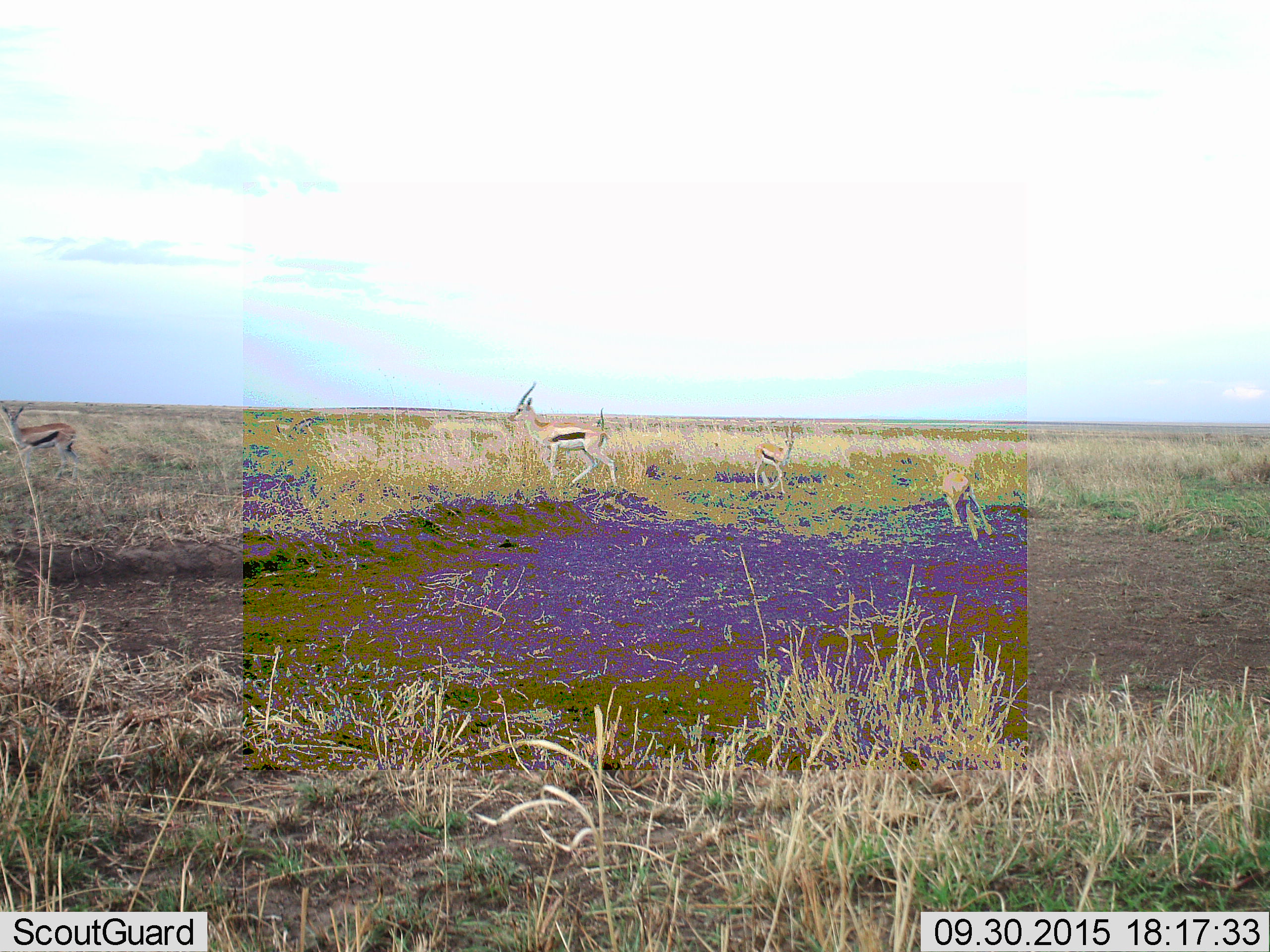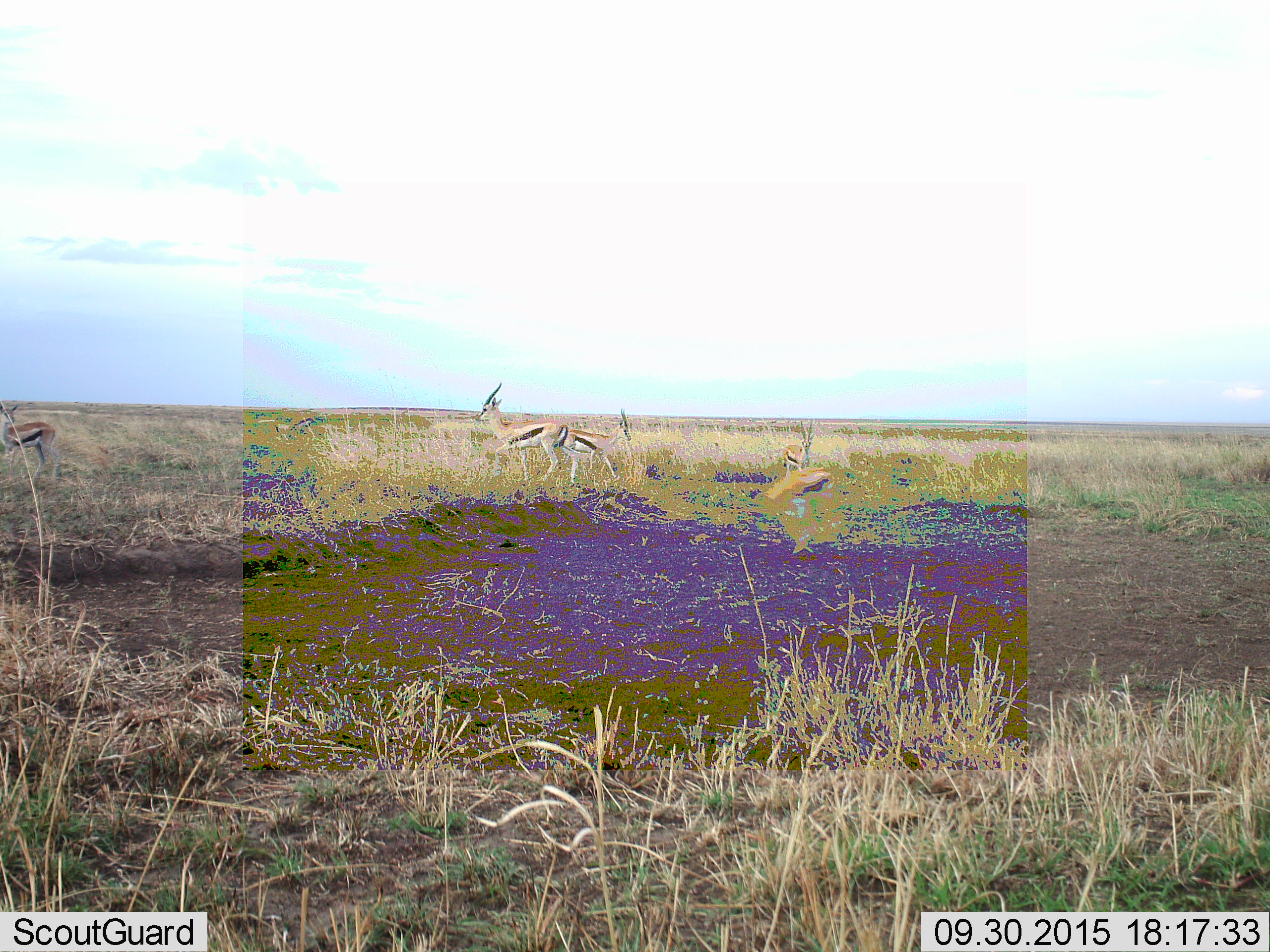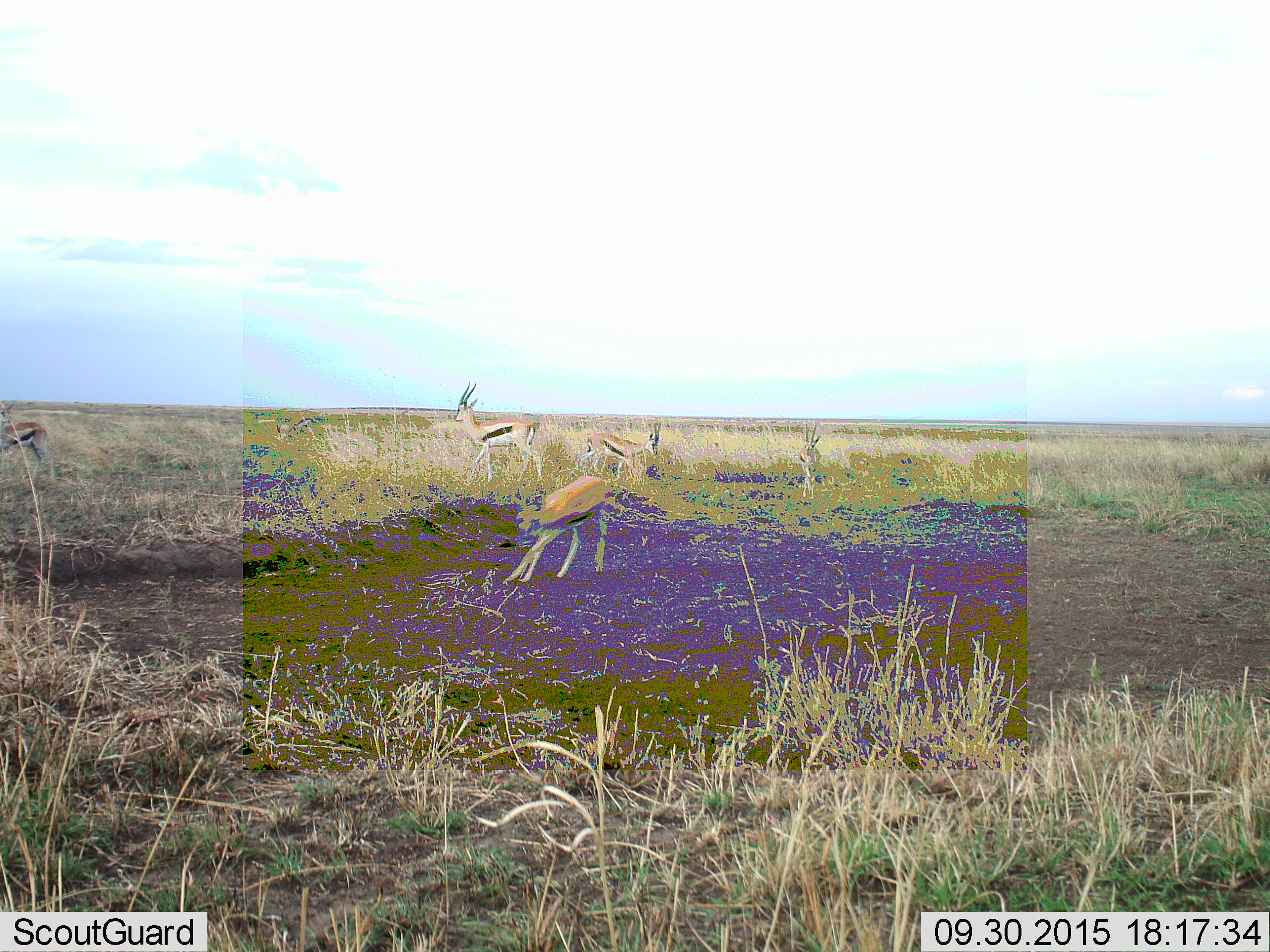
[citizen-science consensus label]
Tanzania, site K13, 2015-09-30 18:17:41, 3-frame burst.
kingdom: Animalia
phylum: Chordata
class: Mammalia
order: Artiodactyla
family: Bovidae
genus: Eudorcas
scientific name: Eudorcas thomsonii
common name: thomson's gazelle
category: gazellethomsons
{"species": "gazellethomsons (thomson's gazelle) (Eudorcas thomsonii)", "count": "6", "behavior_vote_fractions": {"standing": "33%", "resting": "0%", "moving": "100%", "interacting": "33%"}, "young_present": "33%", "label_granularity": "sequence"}